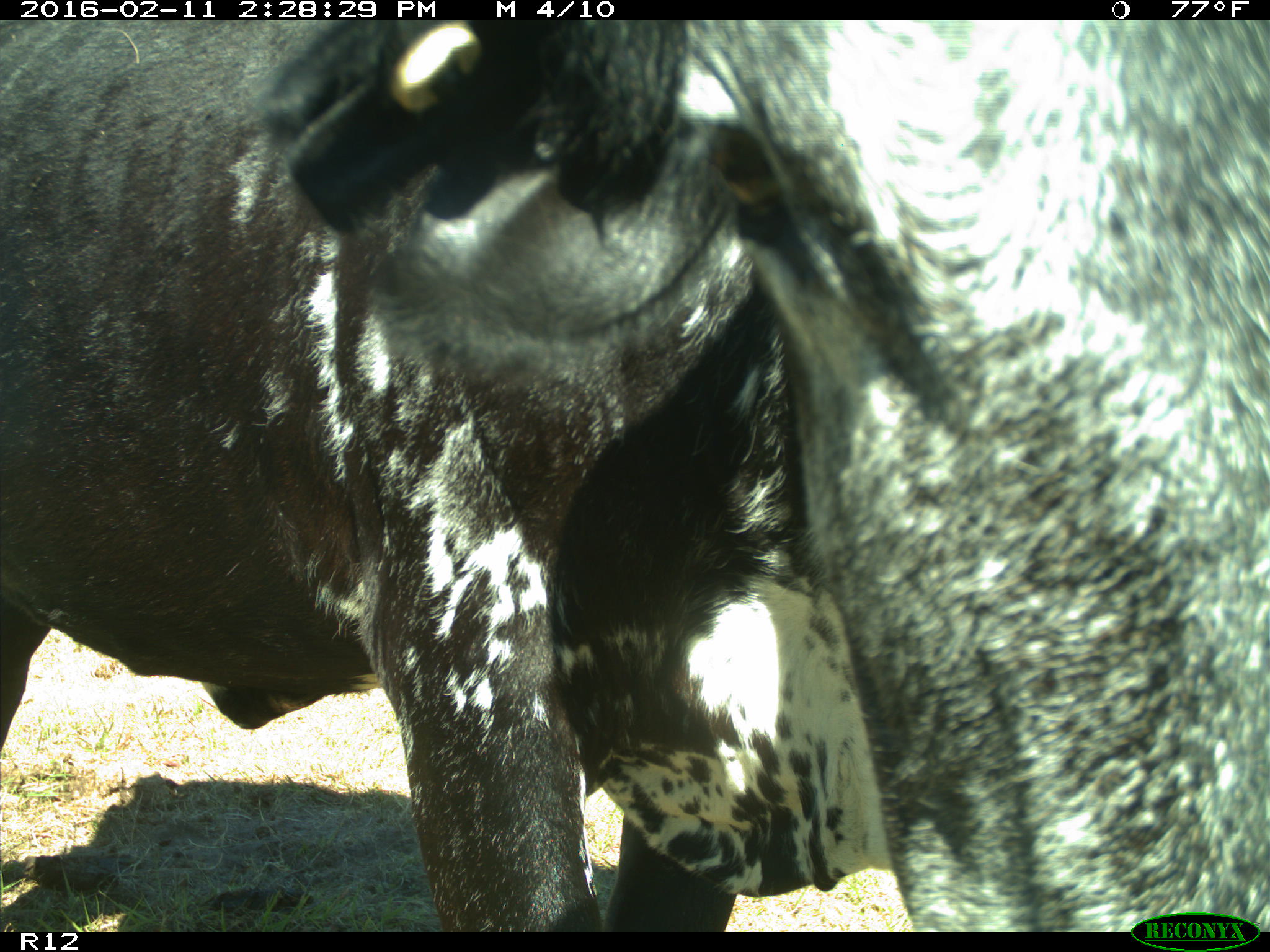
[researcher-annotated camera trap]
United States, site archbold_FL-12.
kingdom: Animalia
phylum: Chordata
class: Mammalia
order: Artiodactyla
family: Bovidae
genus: Bos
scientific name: Bos taurus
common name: domestic cow